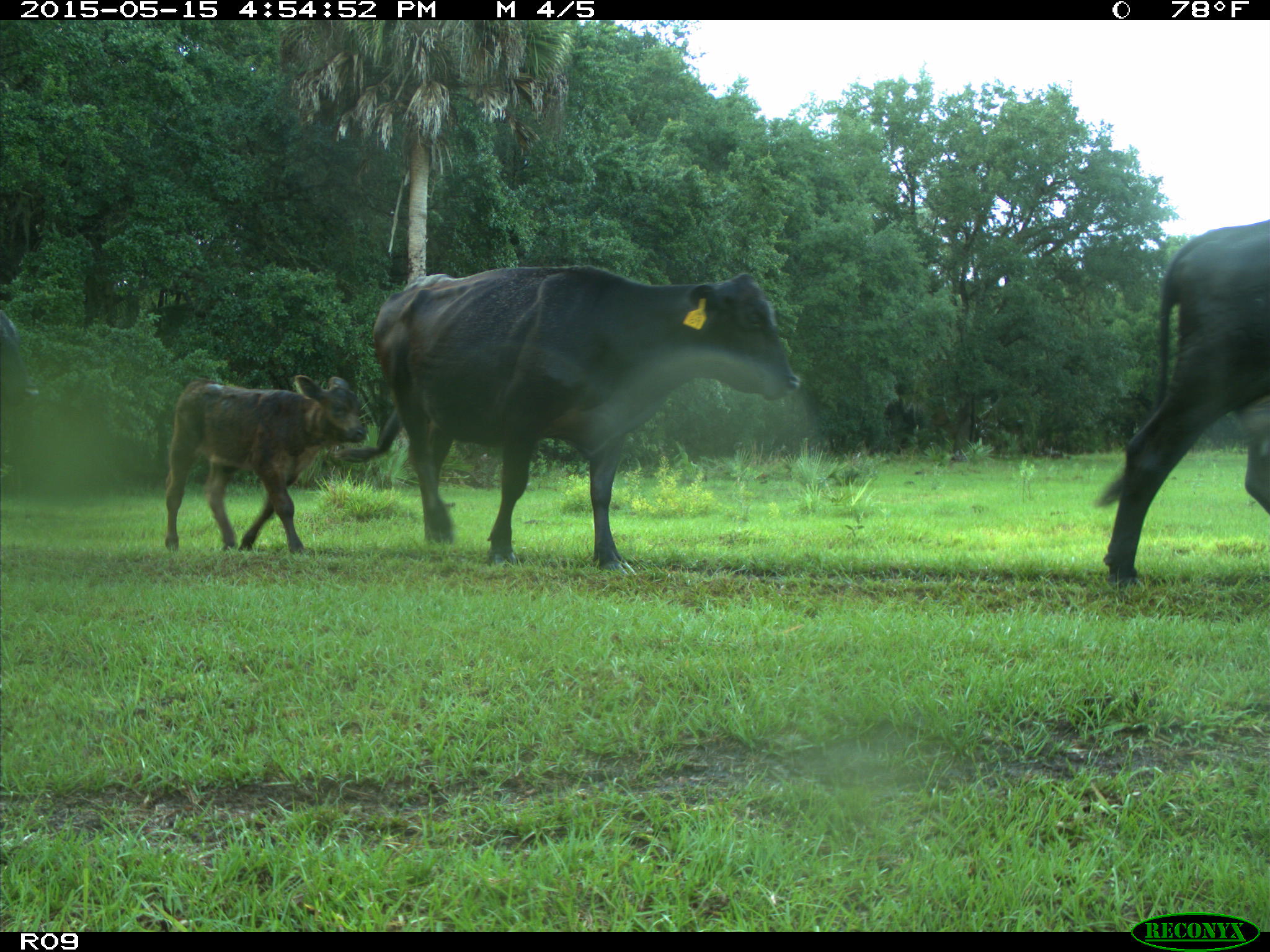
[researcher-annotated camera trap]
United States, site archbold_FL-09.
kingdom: Animalia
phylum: Chordata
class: Mammalia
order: Artiodactyla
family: Bovidae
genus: Bos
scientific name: Bos taurus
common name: domestic cow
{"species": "Bos taurus (domestic cow)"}